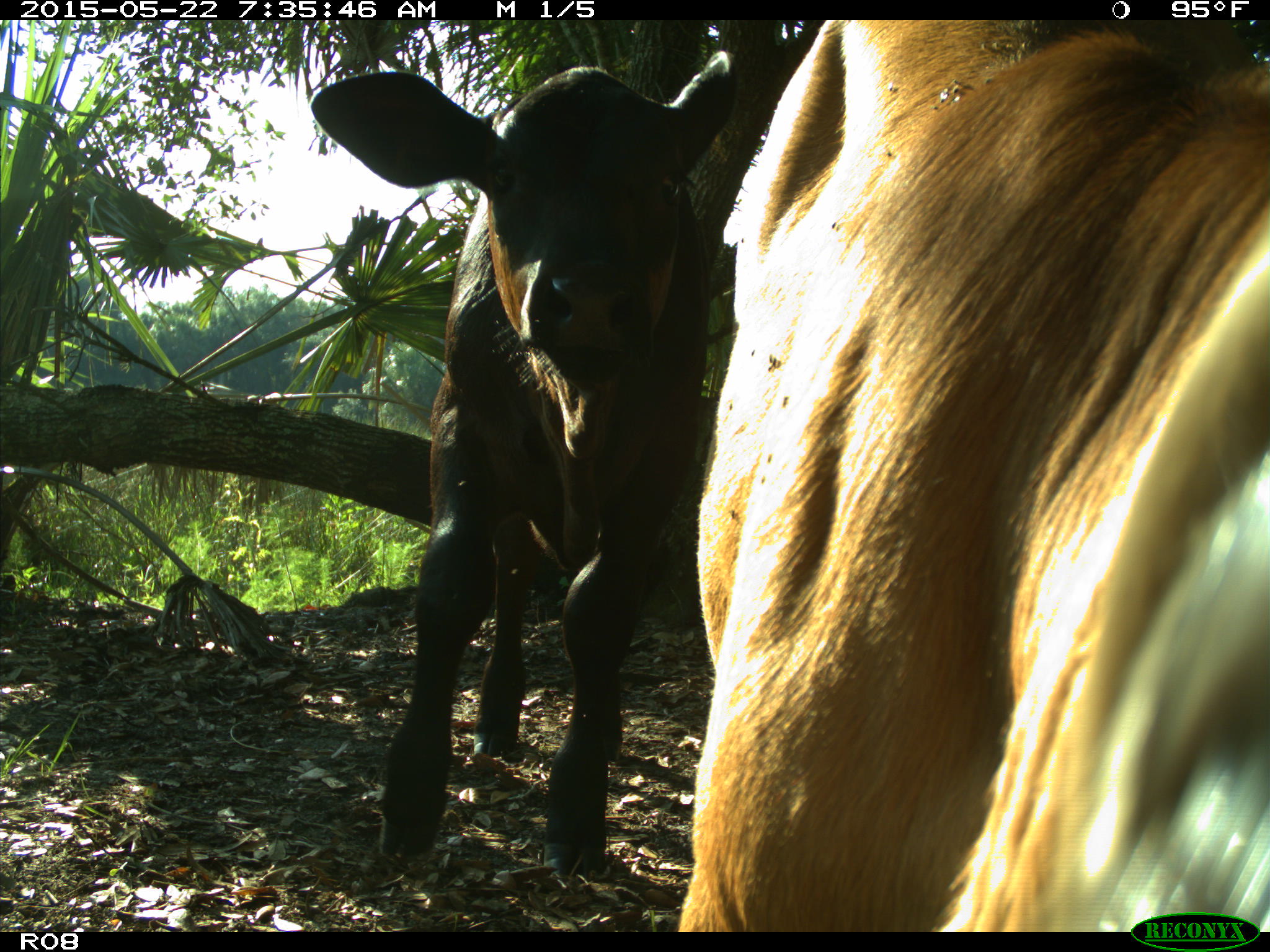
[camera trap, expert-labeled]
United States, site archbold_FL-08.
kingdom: Animalia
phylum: Chordata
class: Mammalia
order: Artiodactyla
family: Bovidae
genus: Bos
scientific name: Bos taurus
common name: domestic cow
Bos taurus (domestic cow).